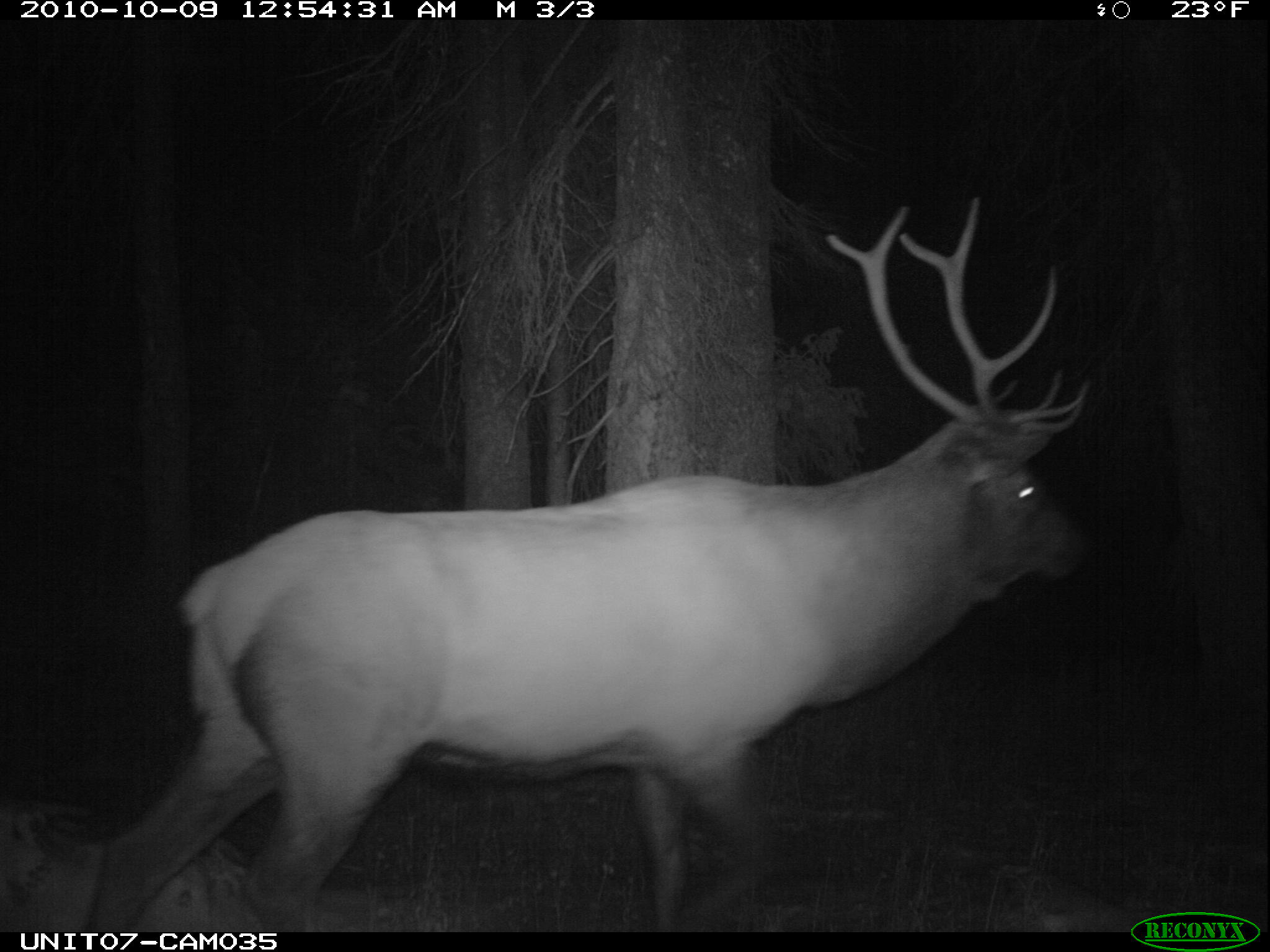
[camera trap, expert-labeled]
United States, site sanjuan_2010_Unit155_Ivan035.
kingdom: Animalia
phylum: Chordata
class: Mammalia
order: Artiodactyla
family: Cervidae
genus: Cervus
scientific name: Cervus elaphus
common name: red deer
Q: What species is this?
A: Cervus elaphus (red deer).